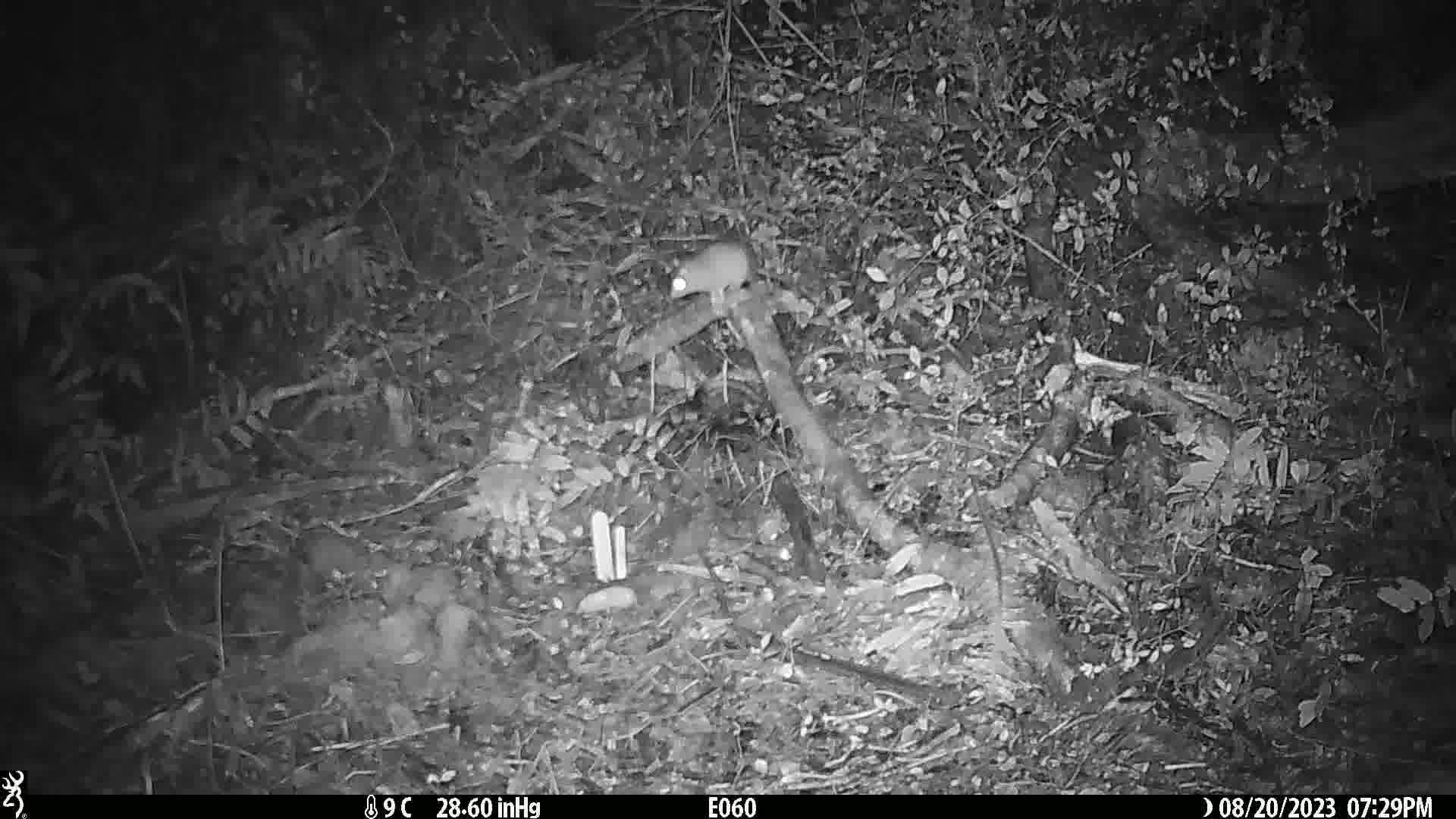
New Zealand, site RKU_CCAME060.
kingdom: Animalia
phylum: Chordata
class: Mammalia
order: Rodentia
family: Muridae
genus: Rattus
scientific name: Rattus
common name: rat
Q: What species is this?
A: Rat (Rattus).